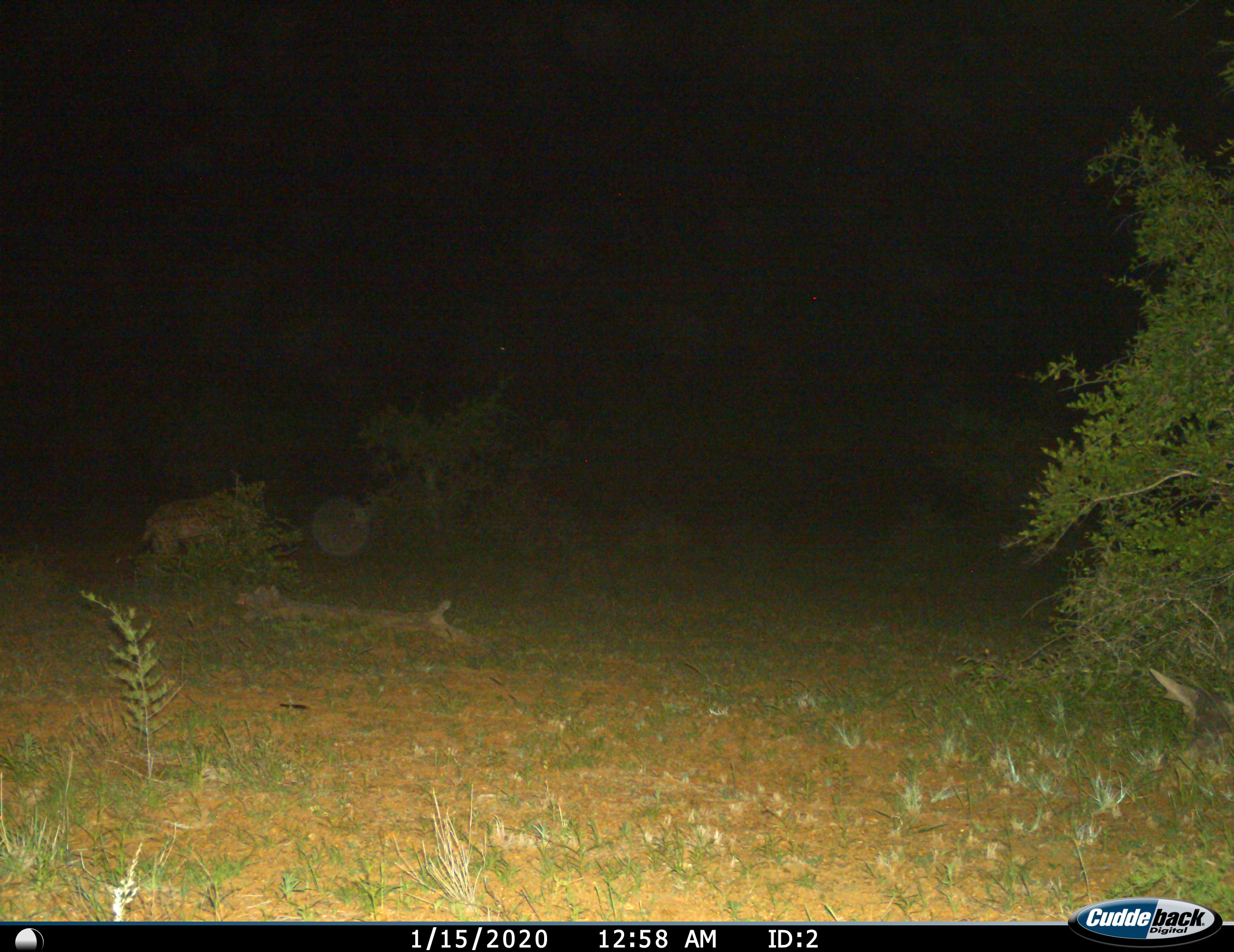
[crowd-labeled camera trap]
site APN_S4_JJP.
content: unidentified animal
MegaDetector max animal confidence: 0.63